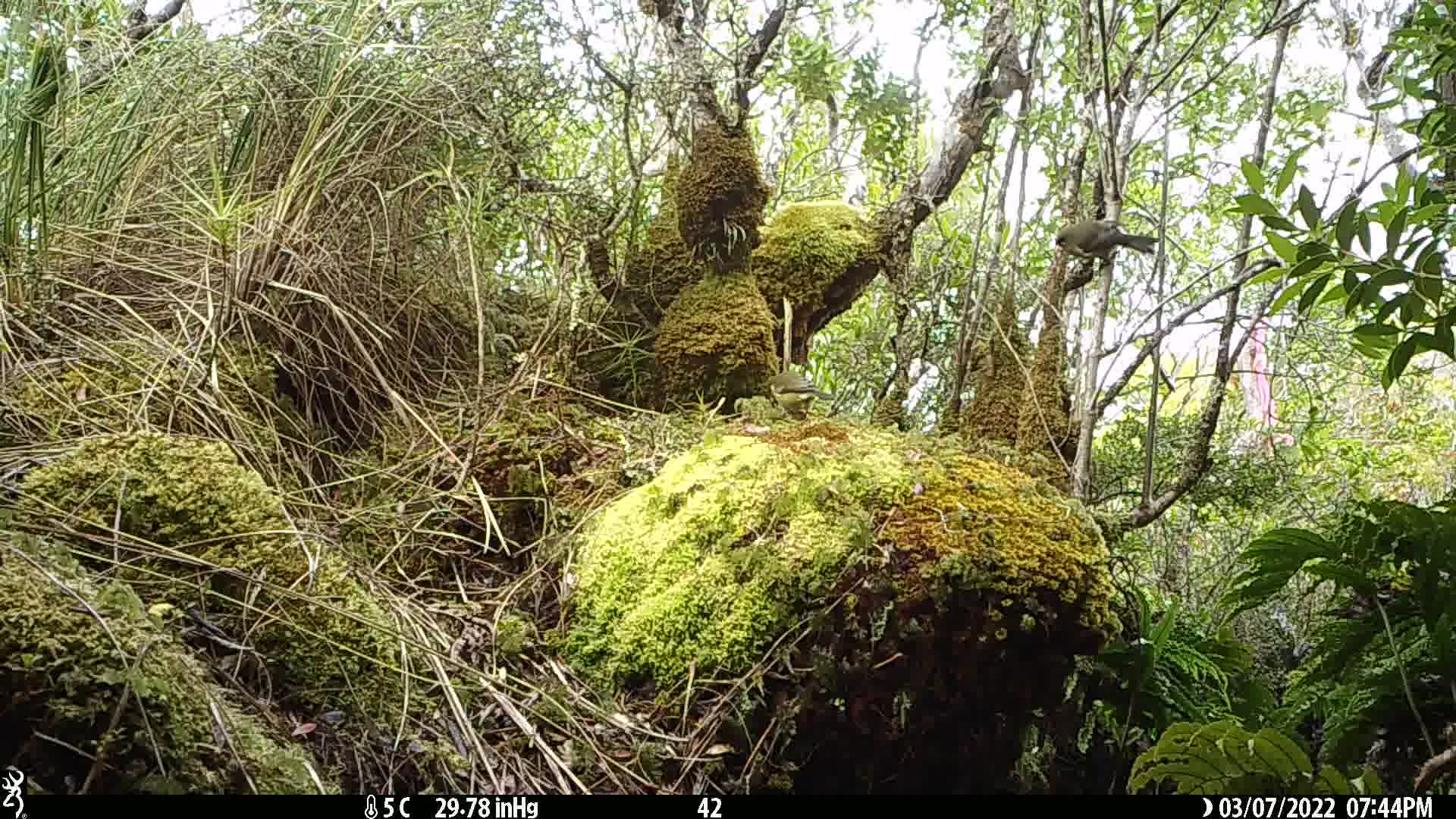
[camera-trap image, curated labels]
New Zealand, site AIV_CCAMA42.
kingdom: Animalia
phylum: Chordata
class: Aves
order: Passeriformes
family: Meliphagidae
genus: Anthornis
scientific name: Anthornis melanura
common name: new zealand bellbird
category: bellbird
Bellbird (new zealand bellbird) (Anthornis melanura).